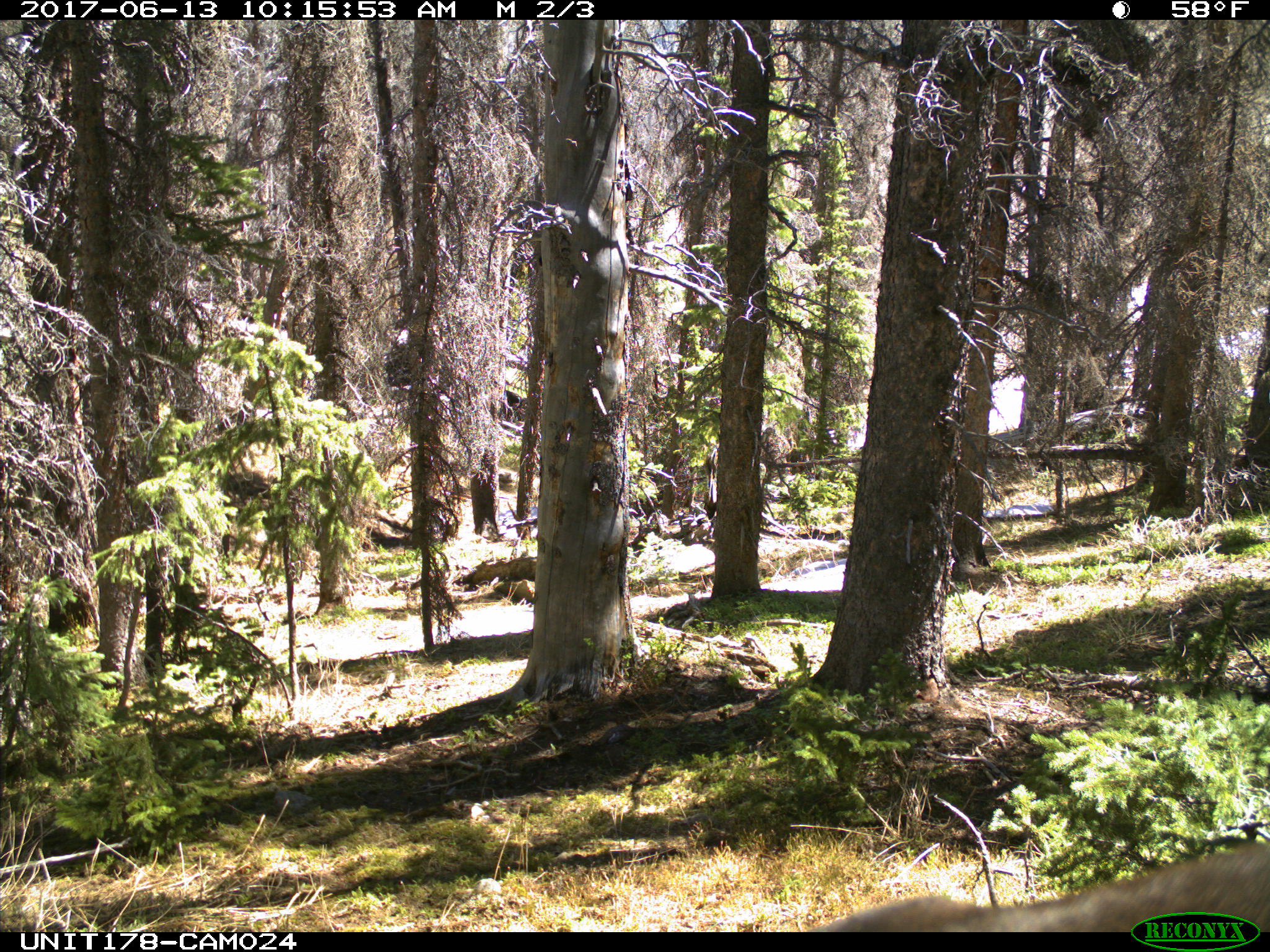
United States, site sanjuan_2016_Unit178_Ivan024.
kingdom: Animalia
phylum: Chordata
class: Mammalia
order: Artiodactyla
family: Cervidae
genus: Cervus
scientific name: Cervus elaphus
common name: red deer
Cervus elaphus (red deer).